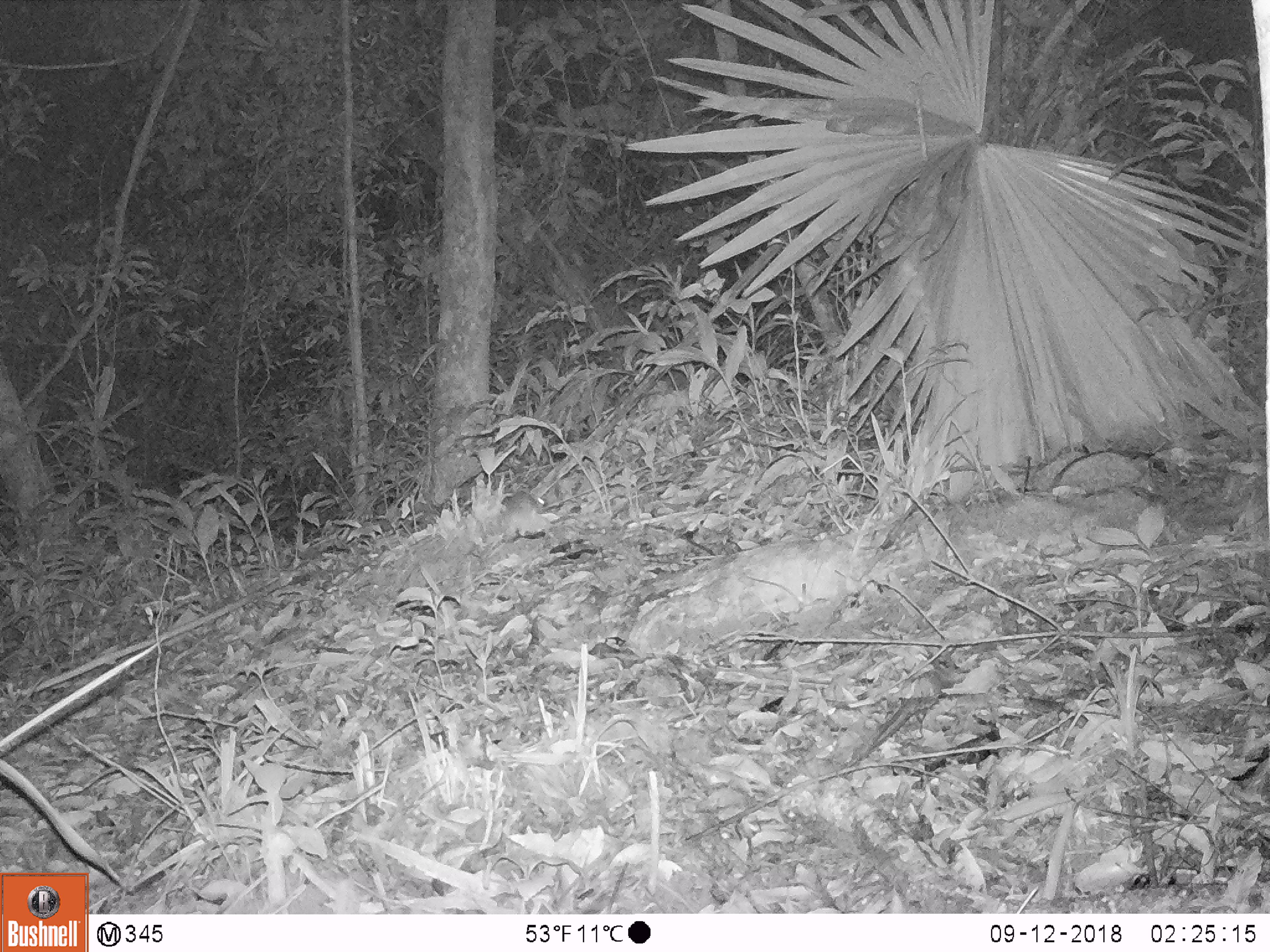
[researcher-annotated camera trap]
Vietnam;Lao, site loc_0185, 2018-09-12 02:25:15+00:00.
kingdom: Animalia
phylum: Chordata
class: Mammalia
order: Rodentia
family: Muridae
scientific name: Muridae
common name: old-world mice and rats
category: unidentified murid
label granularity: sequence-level